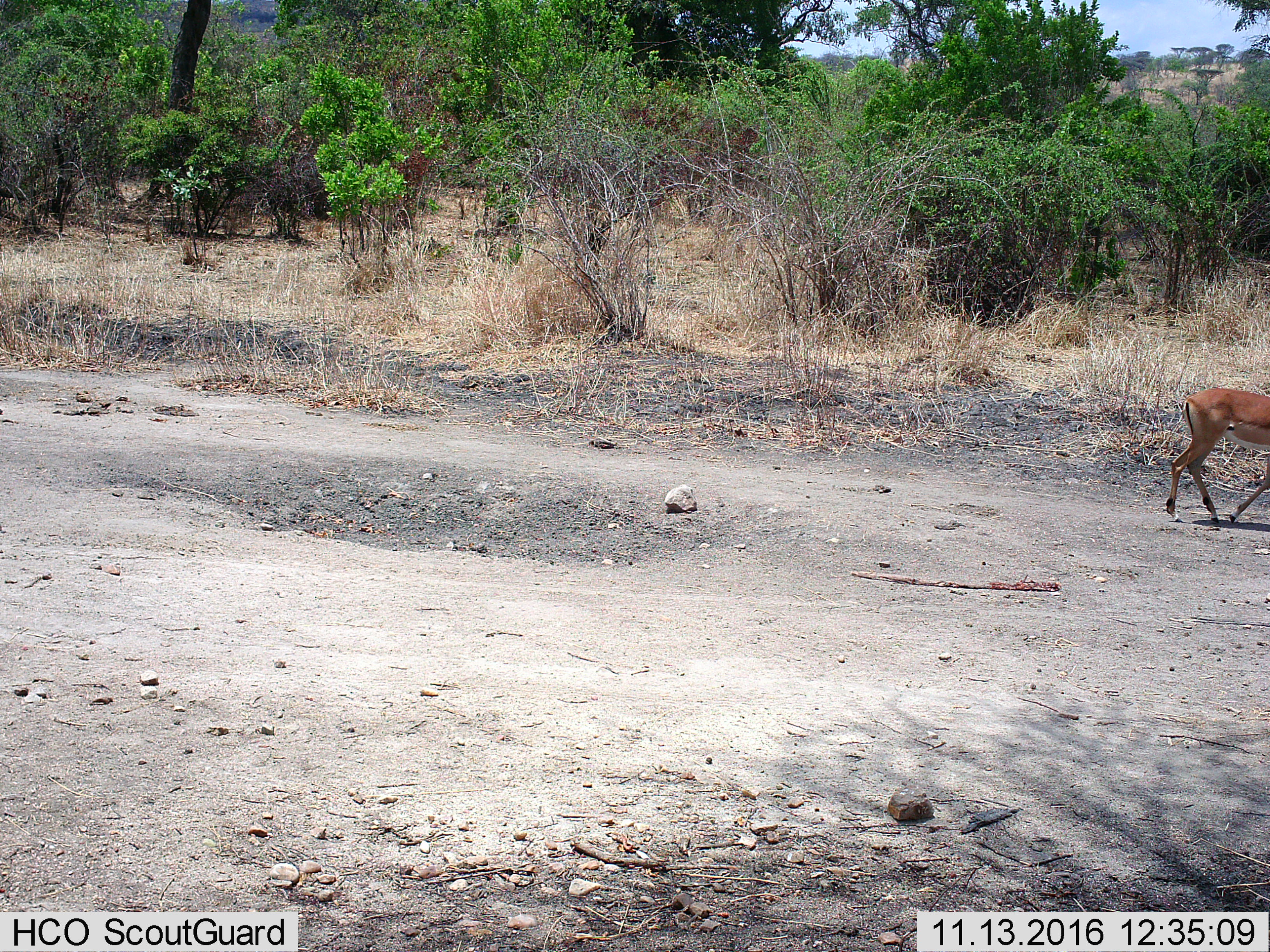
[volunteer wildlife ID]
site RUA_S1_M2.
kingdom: Animalia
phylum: Chordata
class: Mammalia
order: Artiodactyla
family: Bovidae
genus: Aepyceros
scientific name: Aepyceros melampus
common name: impala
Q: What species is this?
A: Impala (Aepyceros melampus).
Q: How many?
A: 1.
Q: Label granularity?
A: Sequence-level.